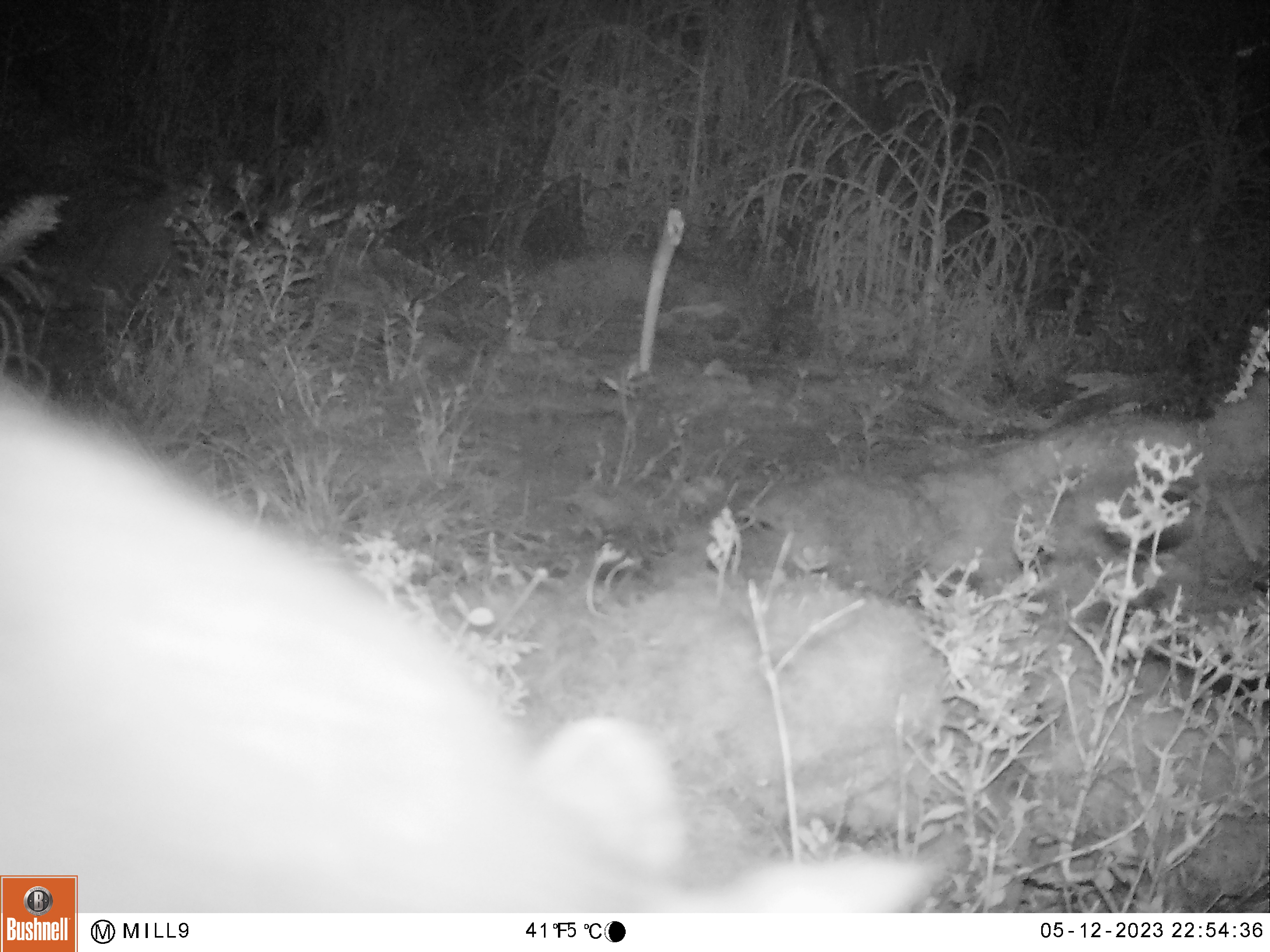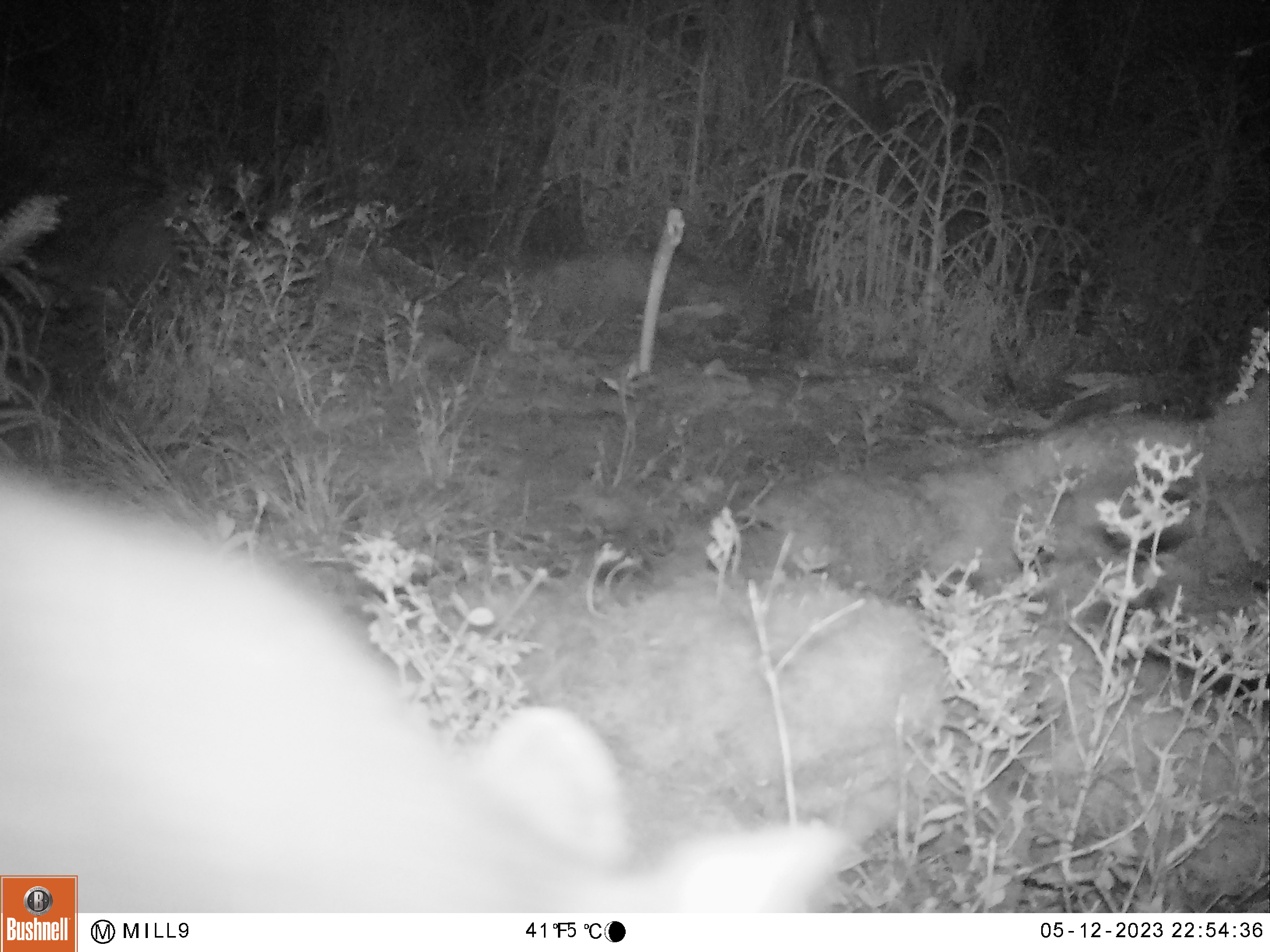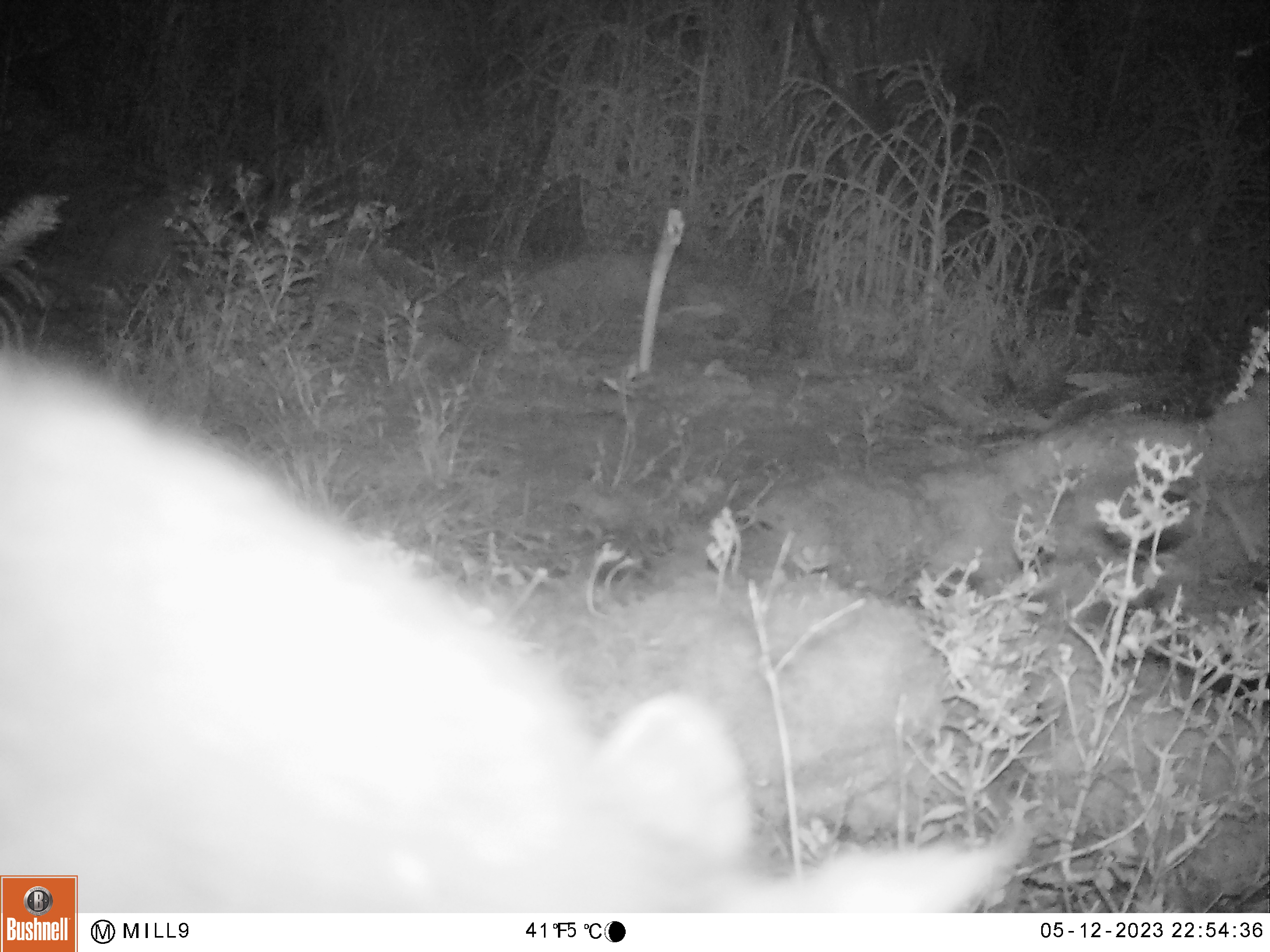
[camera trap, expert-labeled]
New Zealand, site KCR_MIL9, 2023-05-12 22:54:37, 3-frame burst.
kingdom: Animalia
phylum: Chordata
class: Mammalia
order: Diprotodontia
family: Phalangeridae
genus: Trichosurus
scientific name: Trichosurus vulpecula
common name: common brushtail possum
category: possum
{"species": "possum (common brushtail possum) (Trichosurus vulpecula)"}